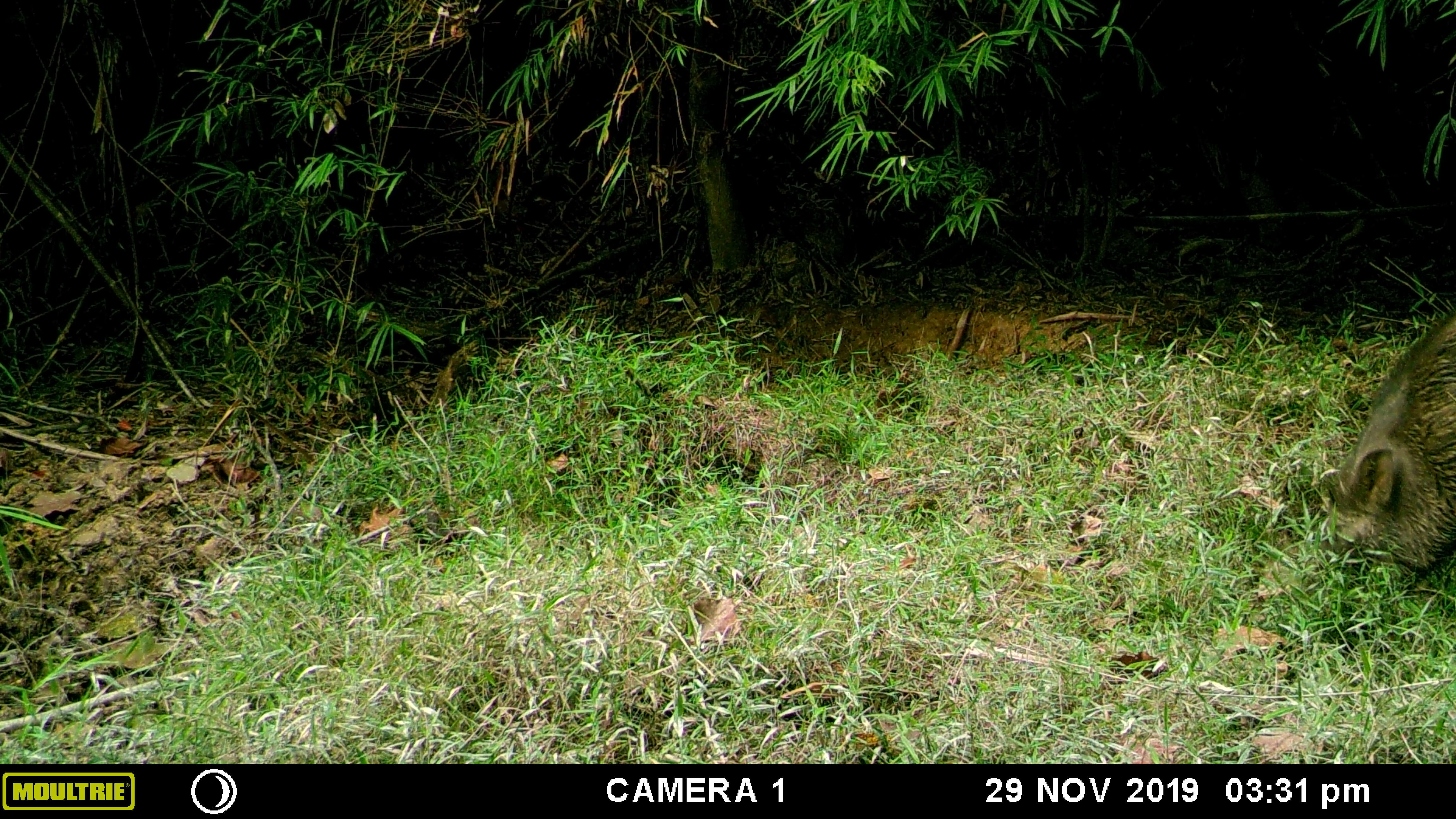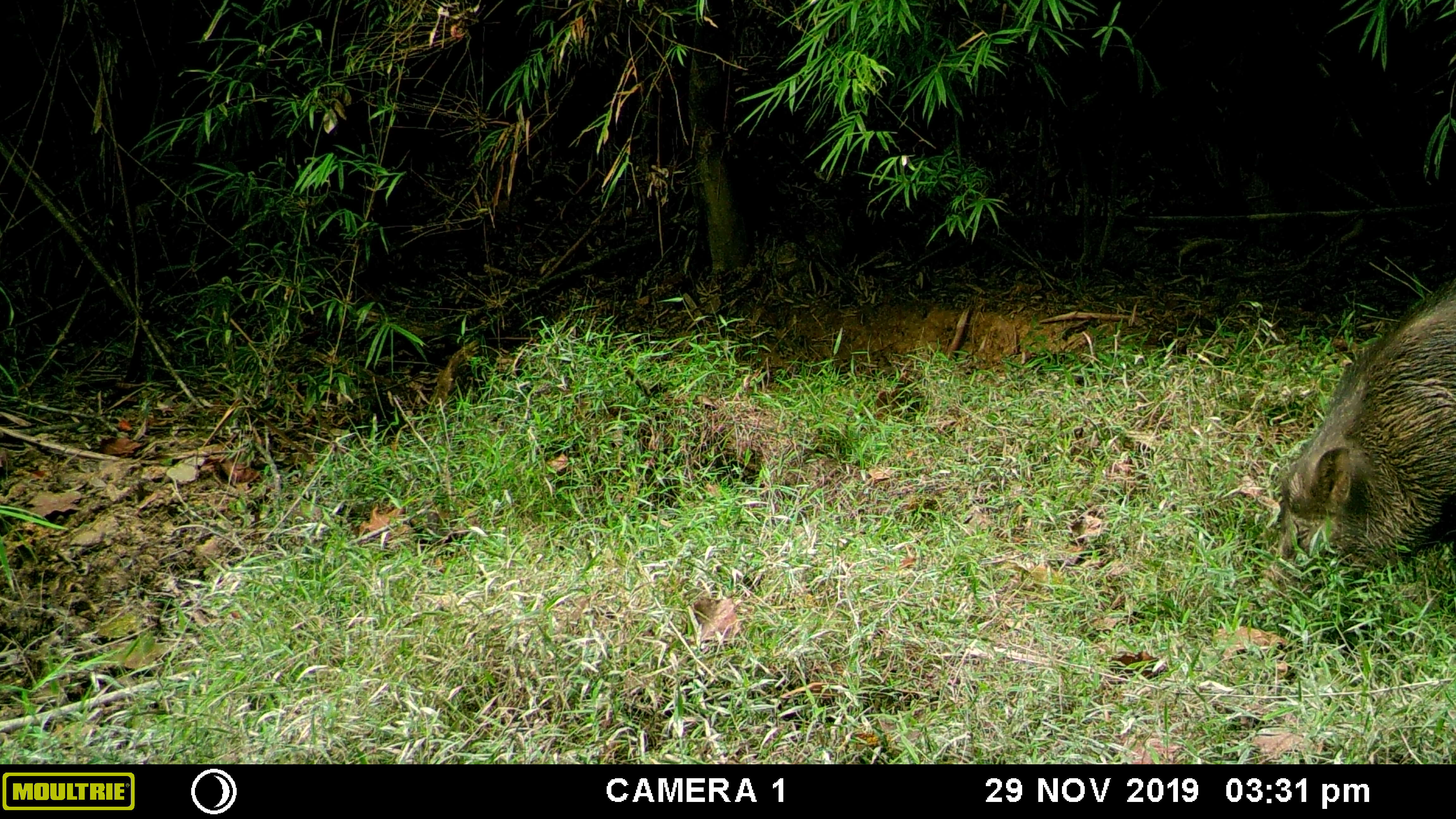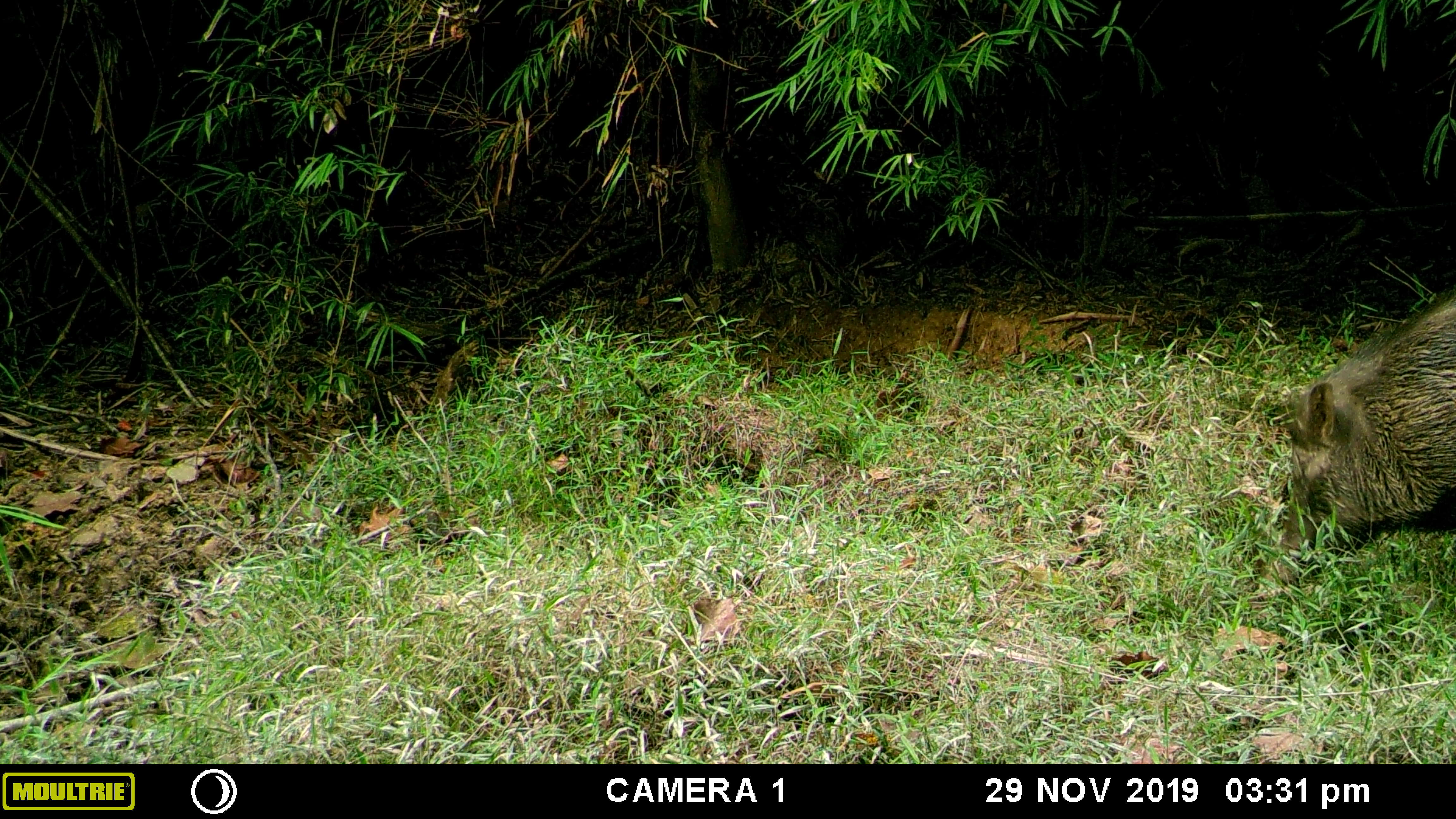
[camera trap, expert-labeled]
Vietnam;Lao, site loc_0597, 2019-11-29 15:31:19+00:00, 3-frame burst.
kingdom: Animalia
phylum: Chordata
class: Mammalia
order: Artiodactyla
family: Suidae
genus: Sus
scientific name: Sus scrofa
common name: eurasian wild pig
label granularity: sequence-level